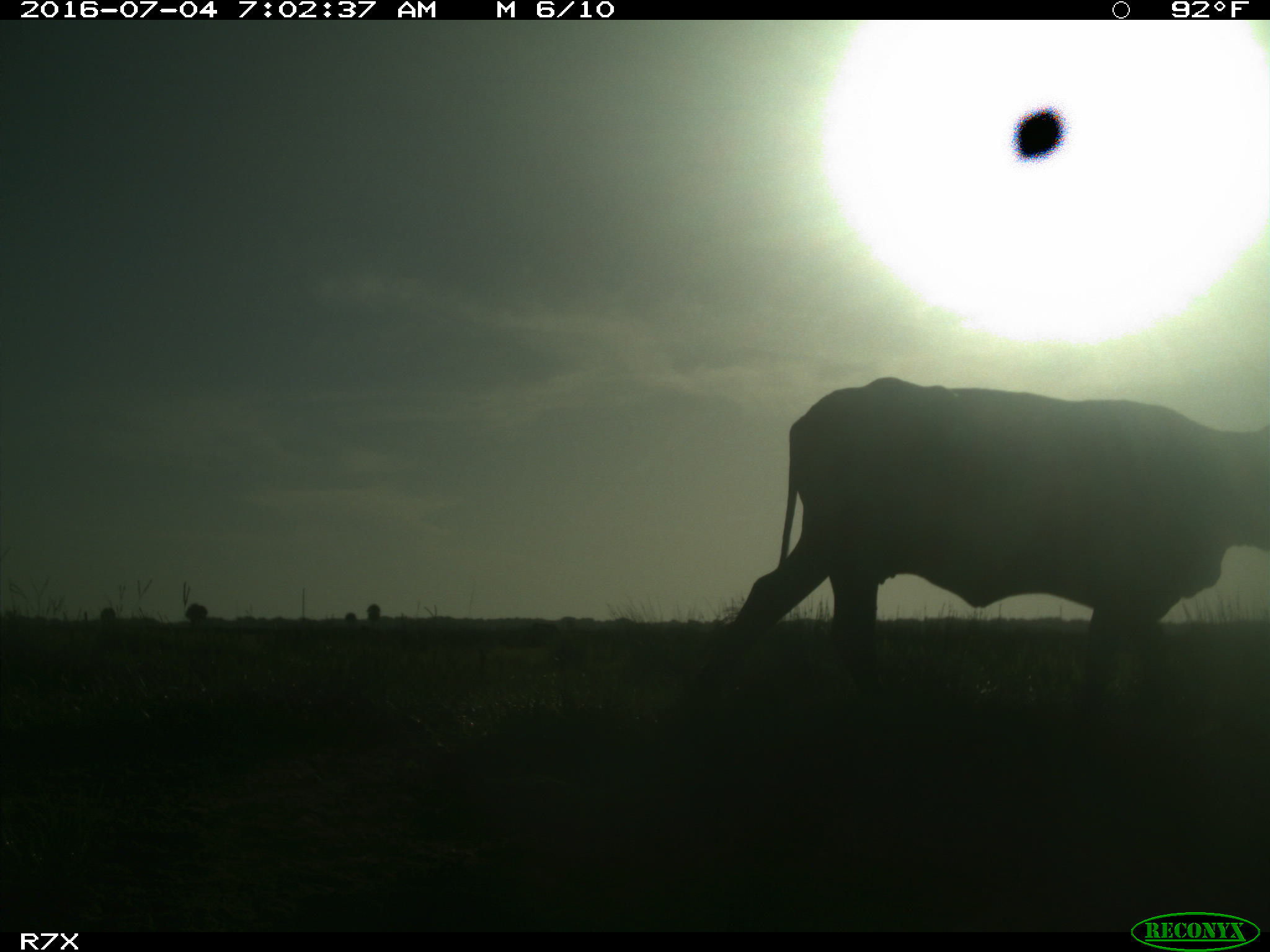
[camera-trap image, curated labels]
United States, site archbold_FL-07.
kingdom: Animalia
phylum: Chordata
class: Mammalia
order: Artiodactyla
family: Bovidae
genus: Bos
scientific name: Bos taurus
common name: domestic cow